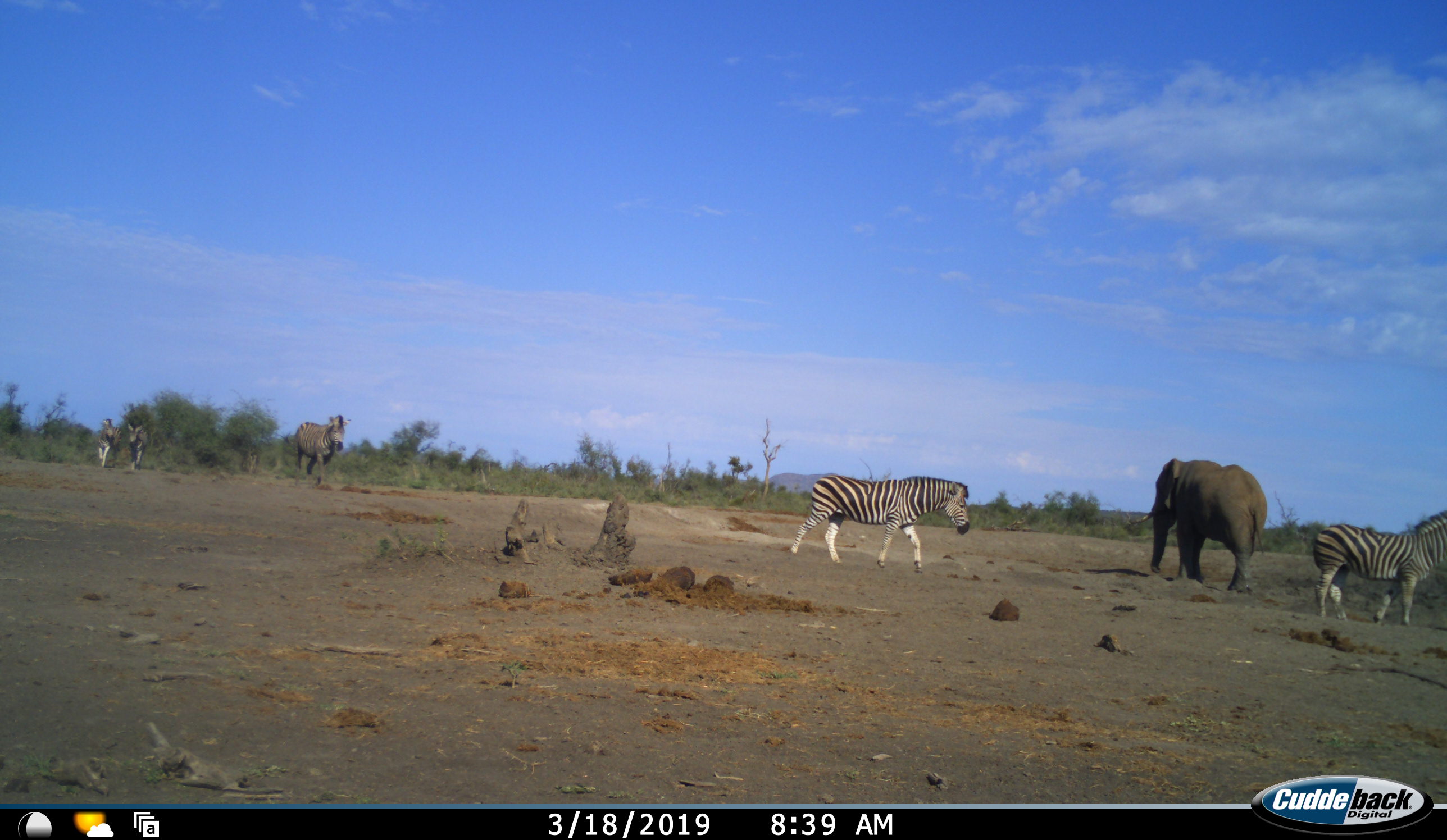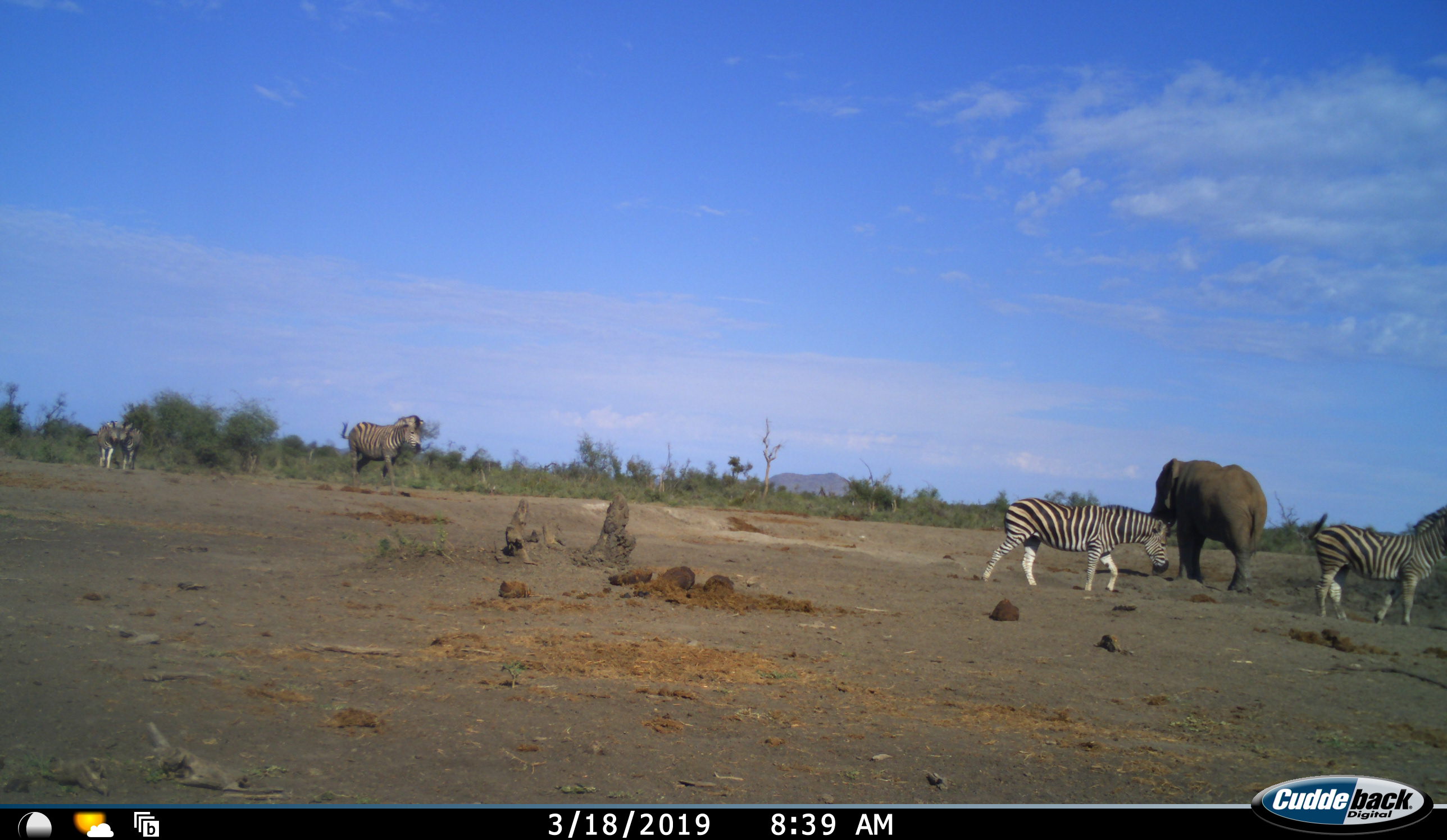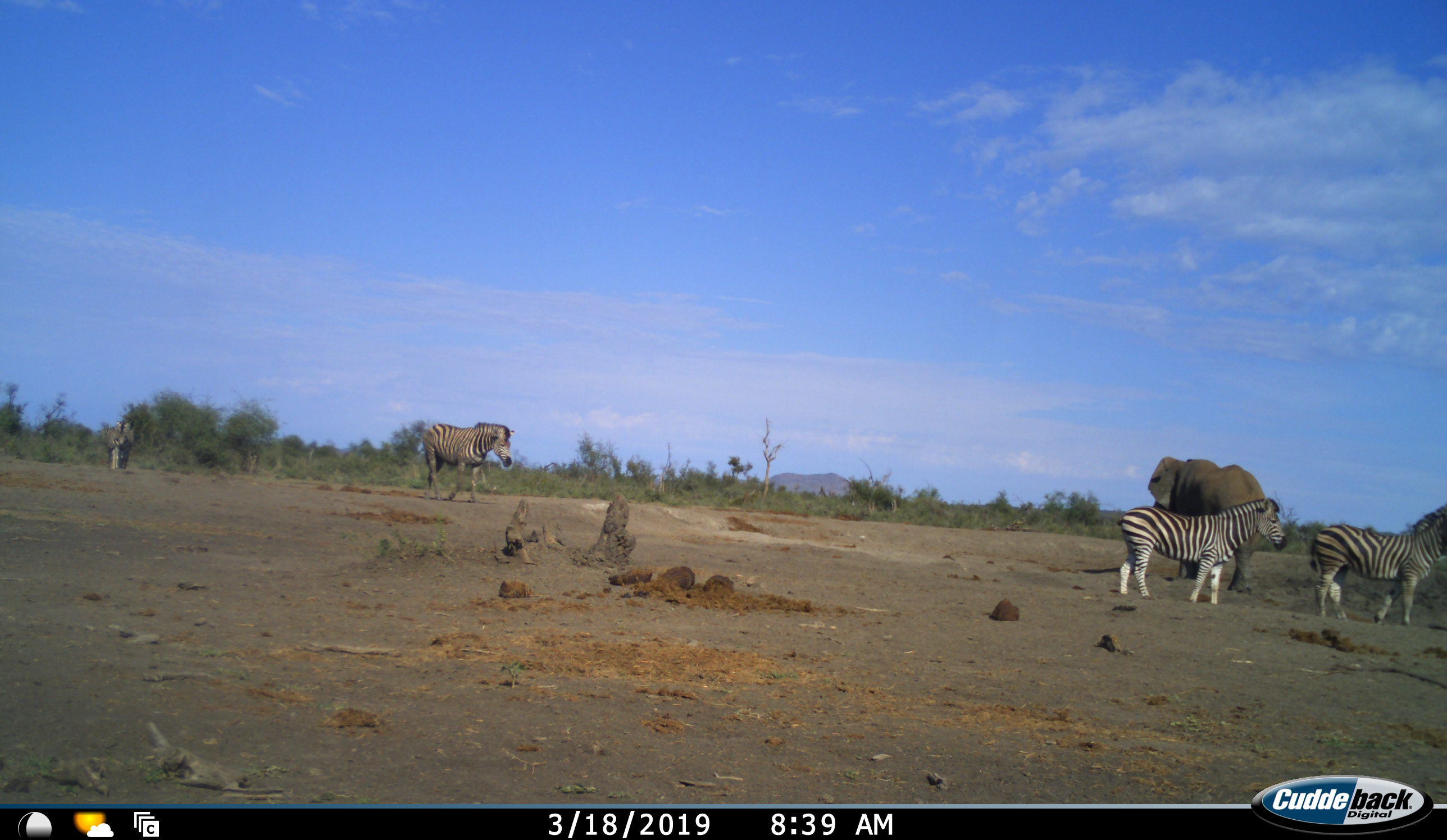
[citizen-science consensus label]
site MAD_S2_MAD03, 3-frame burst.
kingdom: Animalia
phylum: Chordata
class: Mammalia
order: Proboscidea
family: Elephantidae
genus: Loxodonta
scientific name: Loxodonta africana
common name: african bush elephant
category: elephant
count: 1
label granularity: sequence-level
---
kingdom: Animalia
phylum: Chordata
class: Mammalia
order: Perissodactyla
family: Equidae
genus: Equus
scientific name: Equus quagga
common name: plains zebra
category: zebraplains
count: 5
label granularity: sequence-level